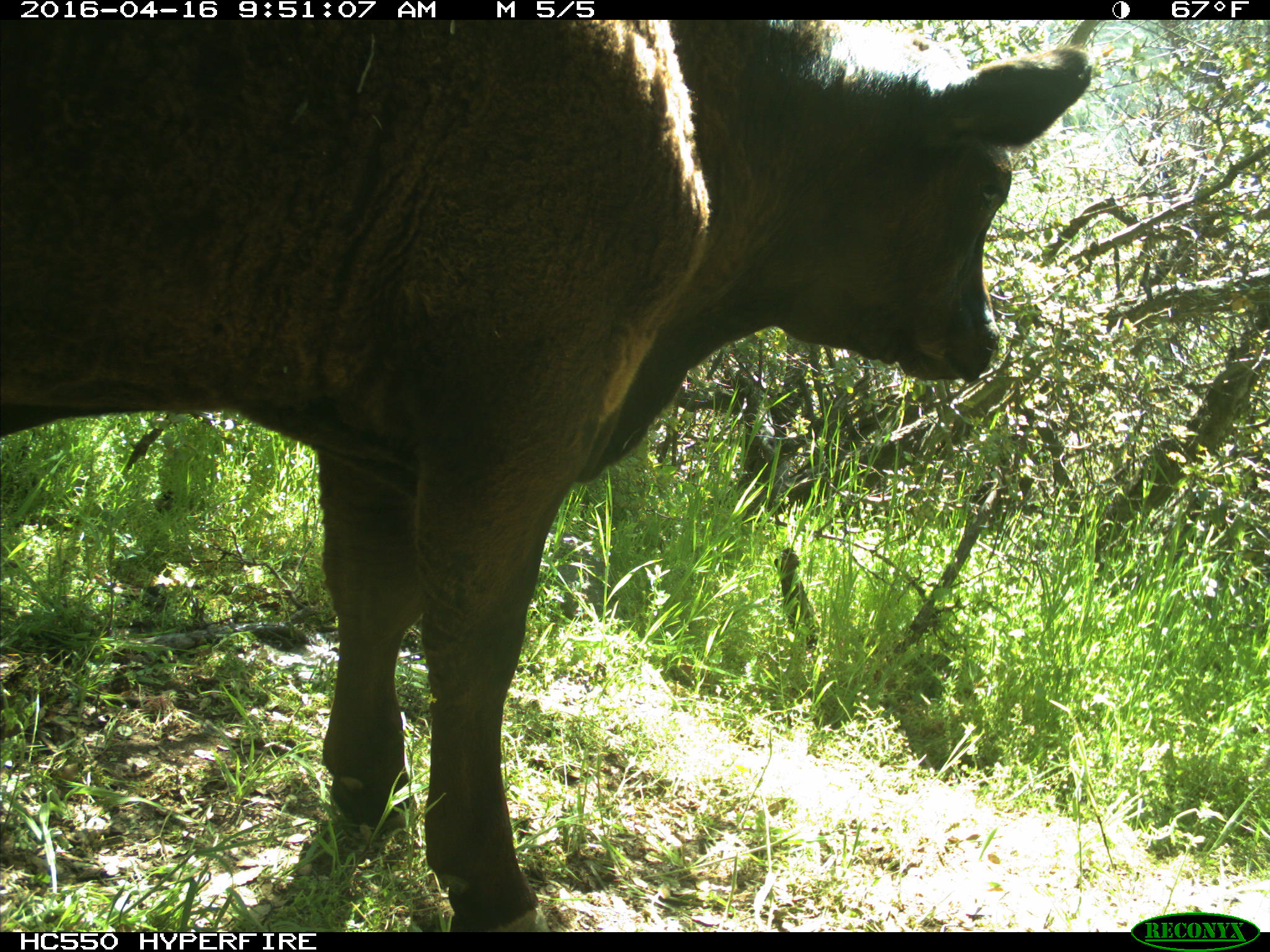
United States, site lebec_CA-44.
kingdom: Animalia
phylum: Chordata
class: Mammalia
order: Artiodactyla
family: Bovidae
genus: Bos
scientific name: Bos taurus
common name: domestic cow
Bos taurus (domestic cow).